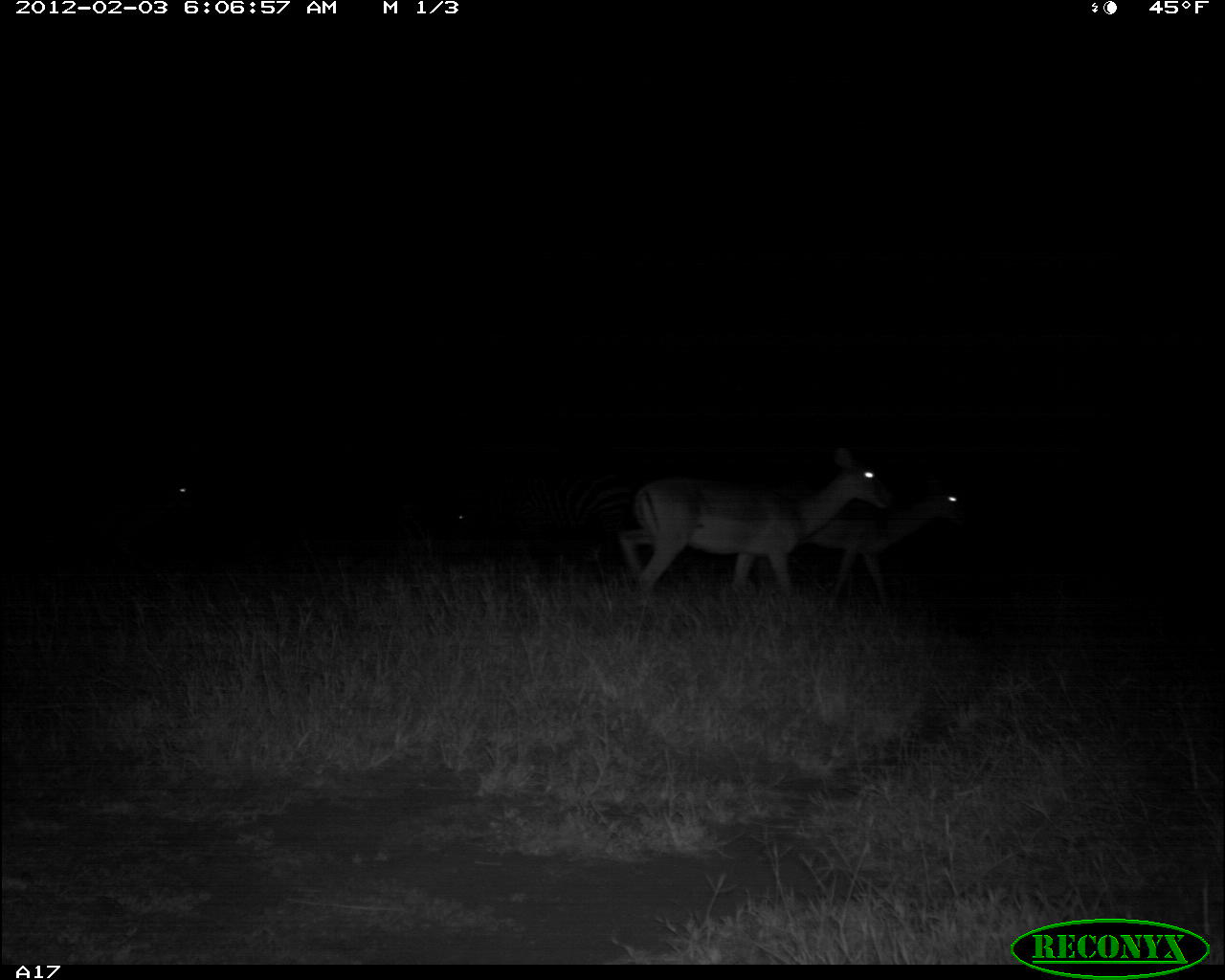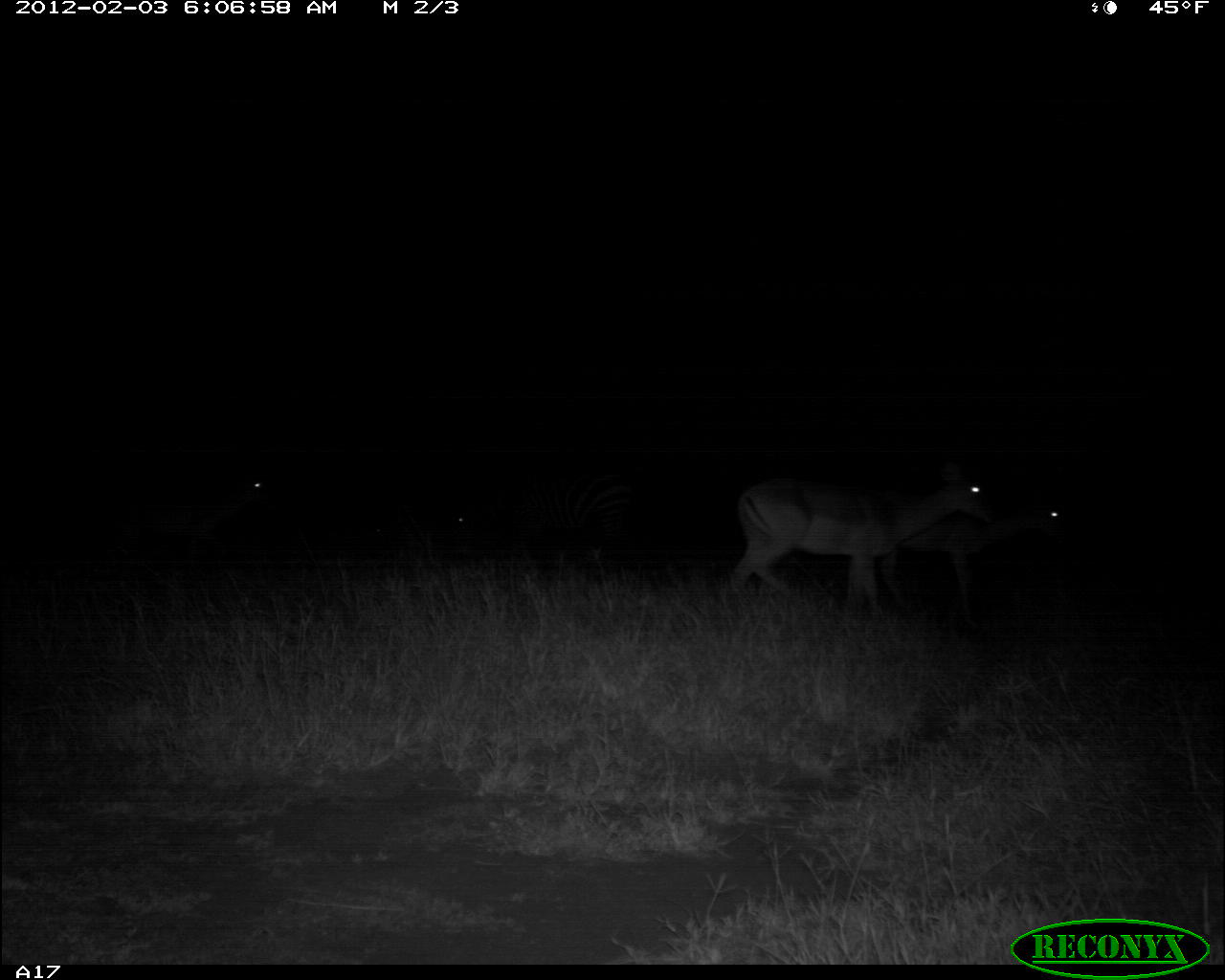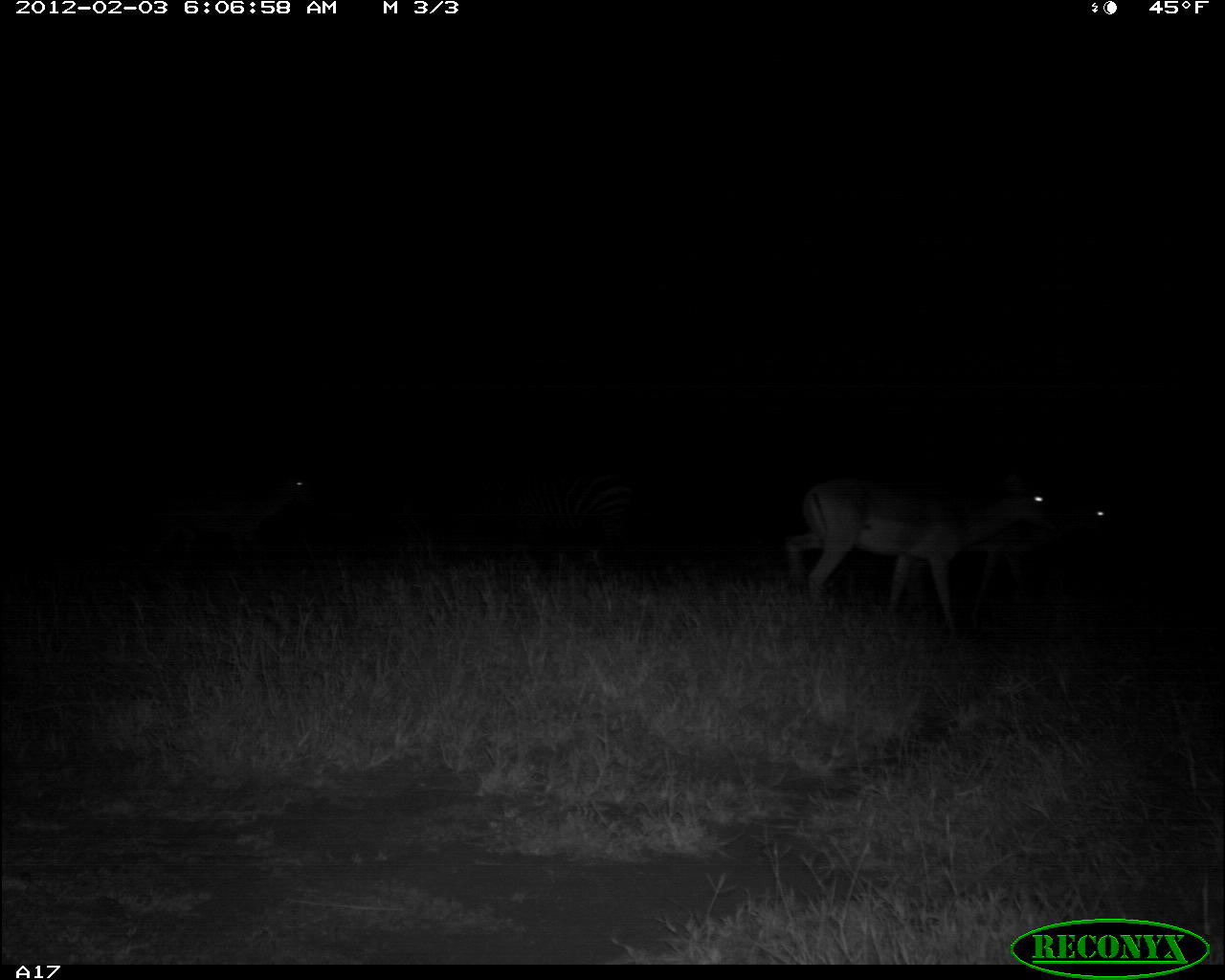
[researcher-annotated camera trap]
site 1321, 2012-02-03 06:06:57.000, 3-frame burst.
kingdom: Animalia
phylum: Chordata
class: Mammalia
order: Artiodactyla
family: Bovidae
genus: Aepyceros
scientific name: Aepyceros melampus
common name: impala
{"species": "Aepyceros melampus (impala)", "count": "4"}